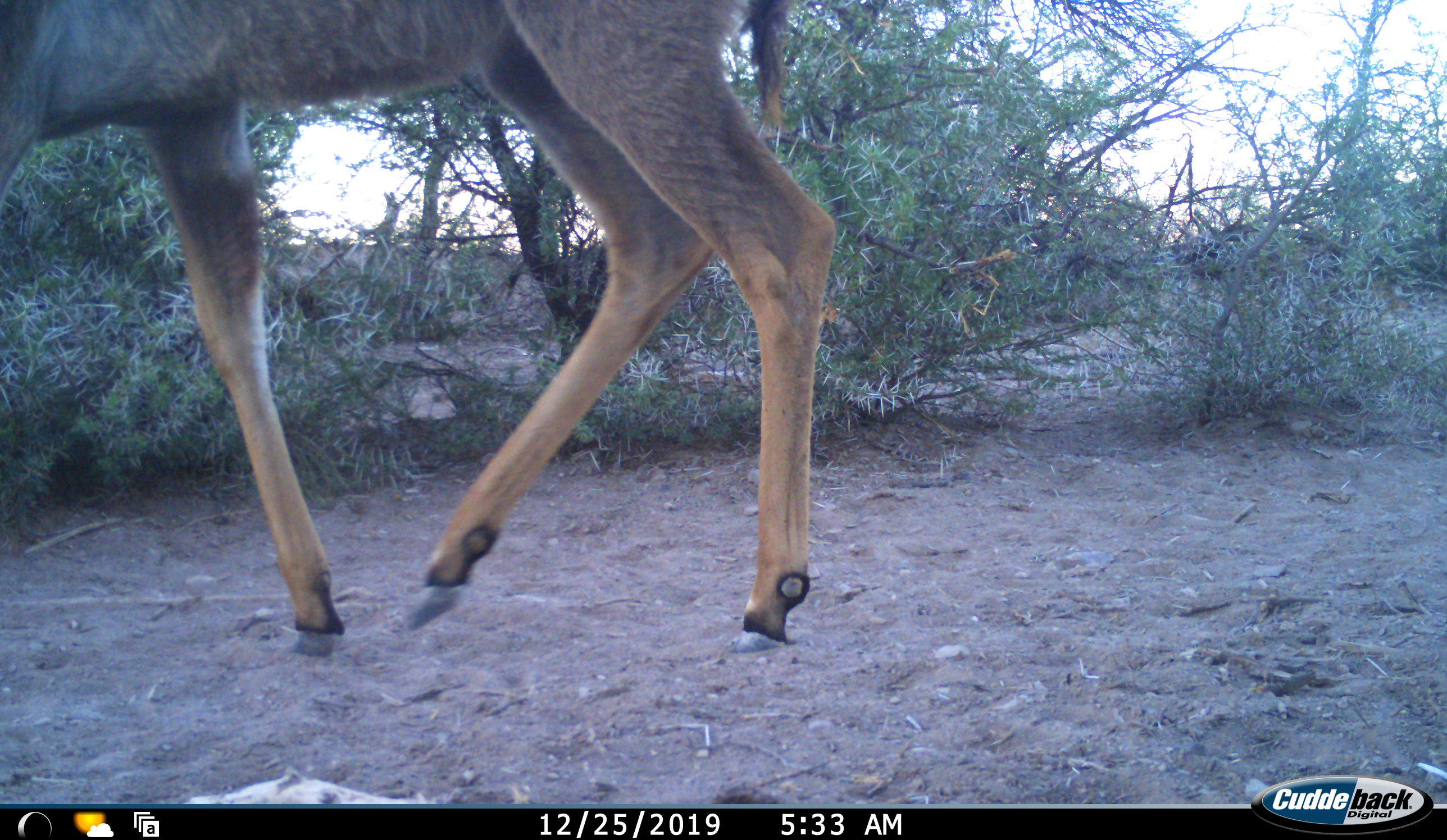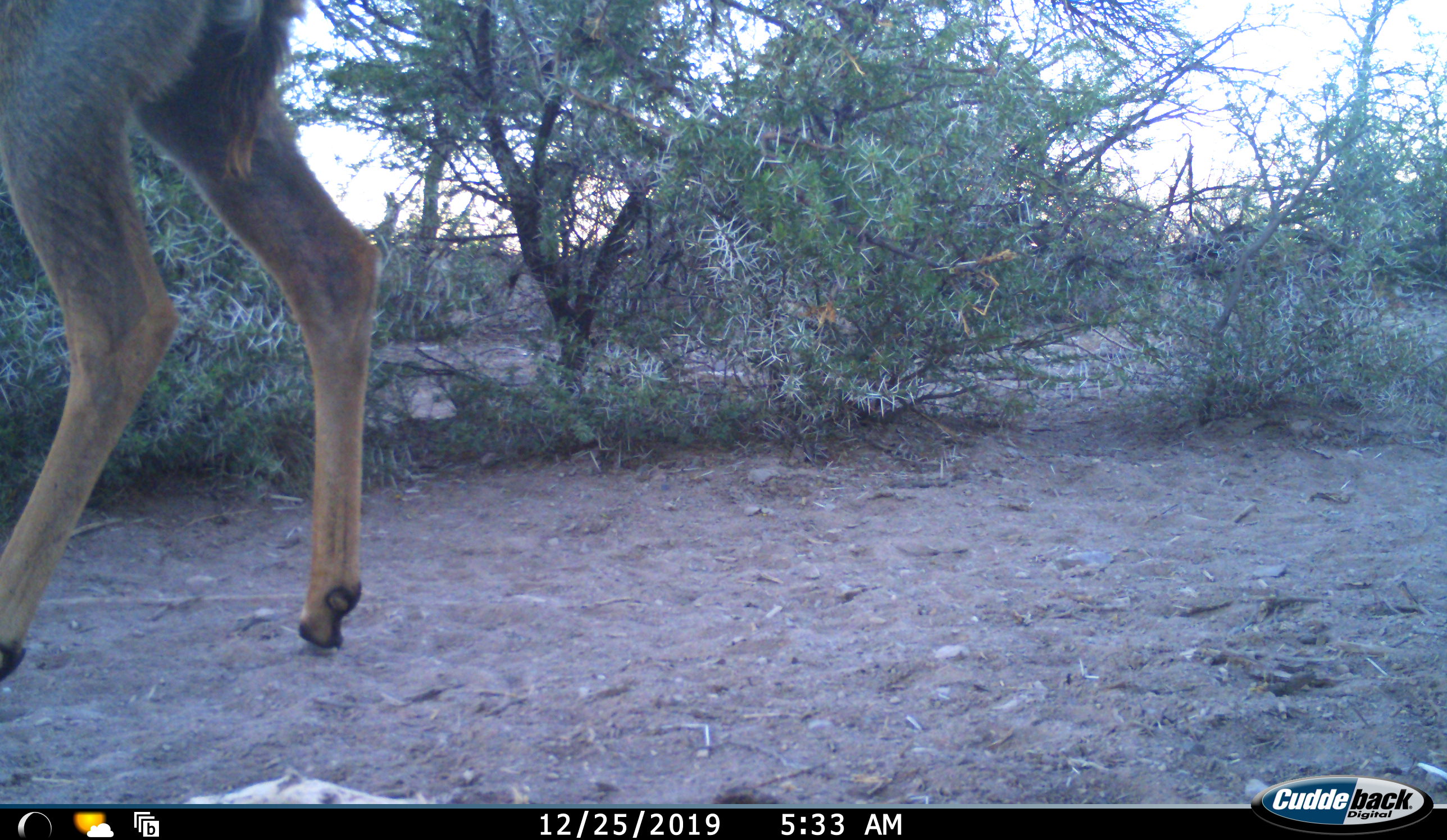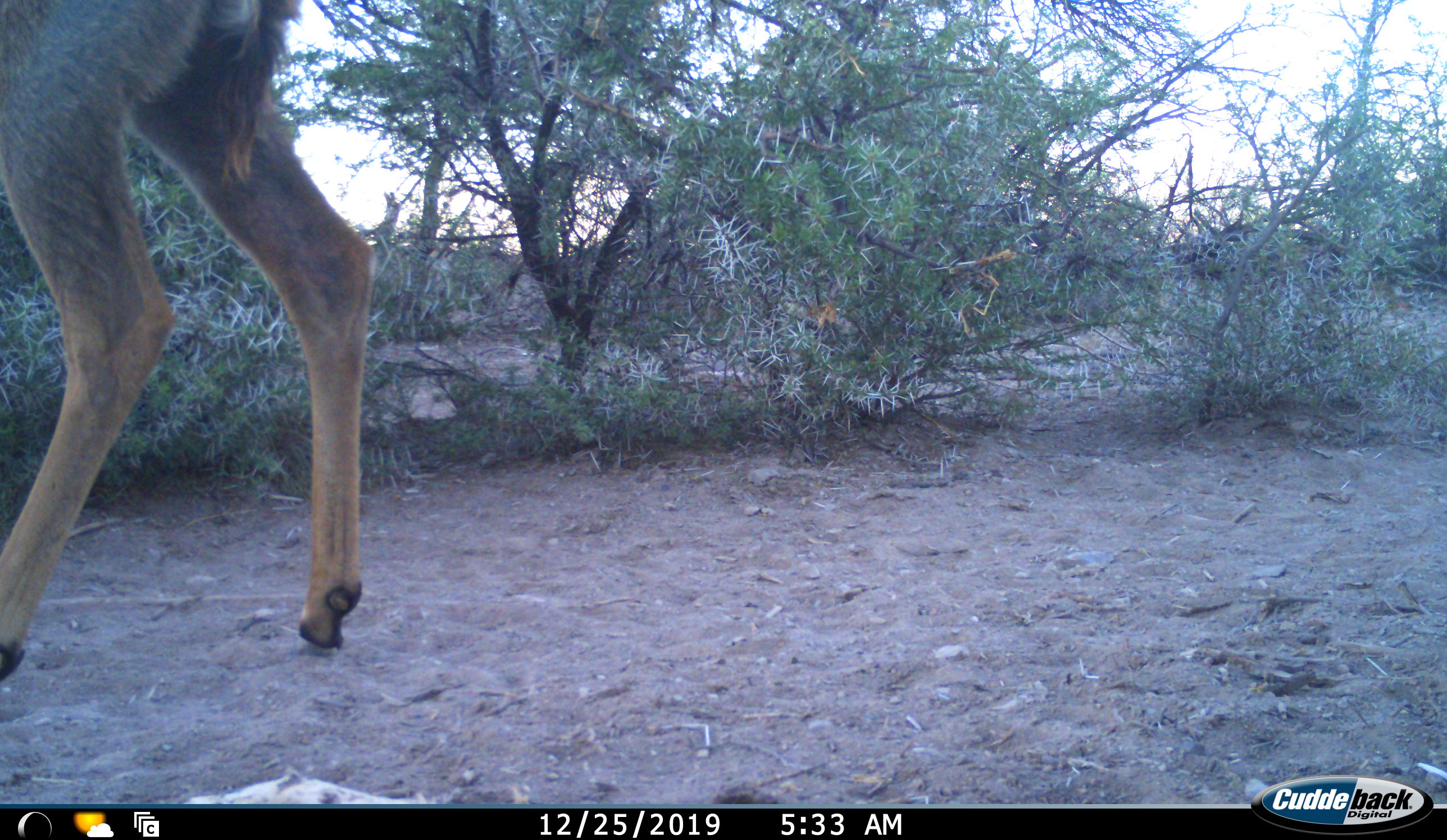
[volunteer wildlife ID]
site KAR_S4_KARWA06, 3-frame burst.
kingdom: Animalia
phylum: Chordata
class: Mammalia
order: Artiodactyla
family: Bovidae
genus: Tragelaphus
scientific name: Tragelaphus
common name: kudu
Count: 1.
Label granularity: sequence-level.